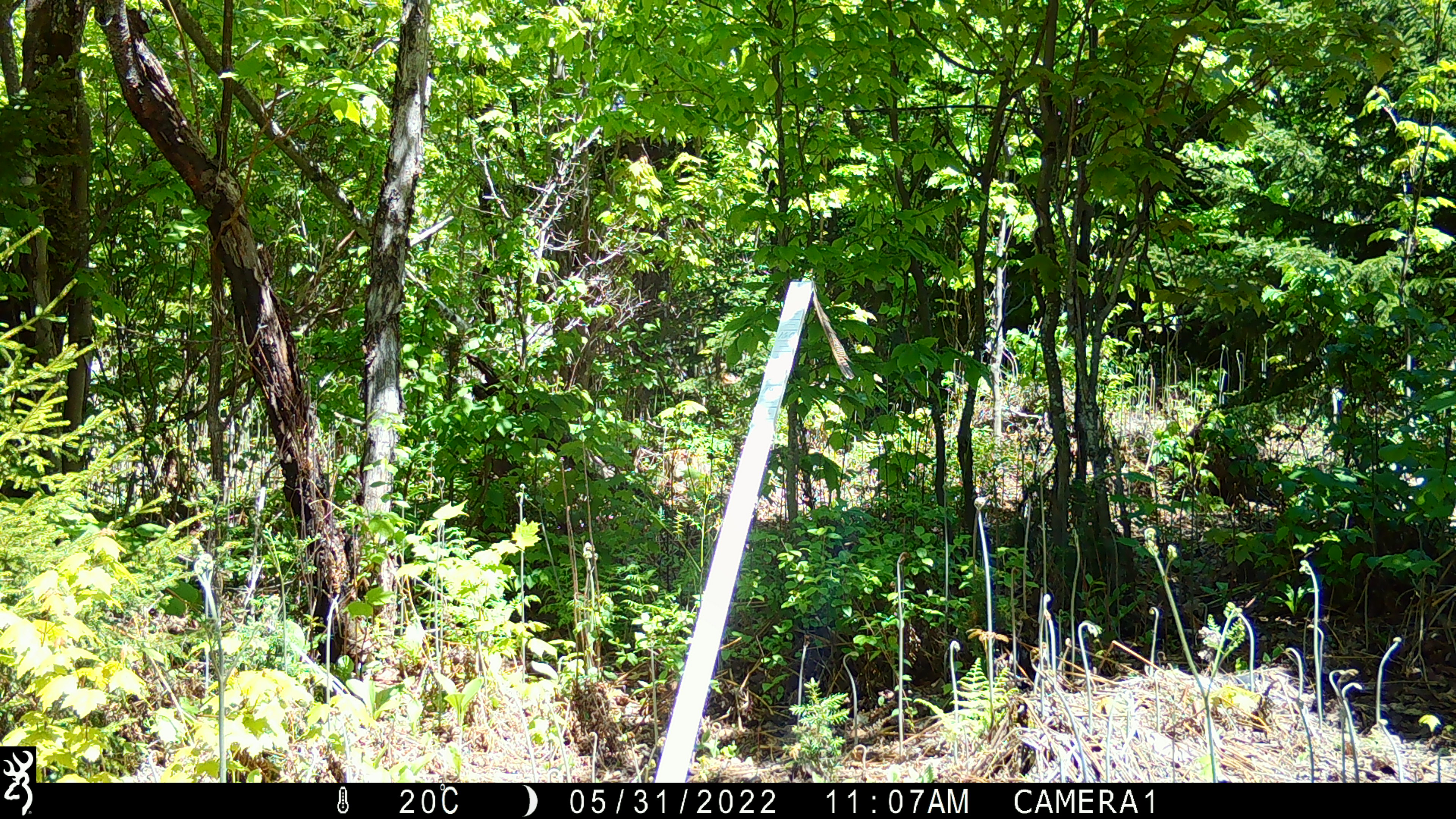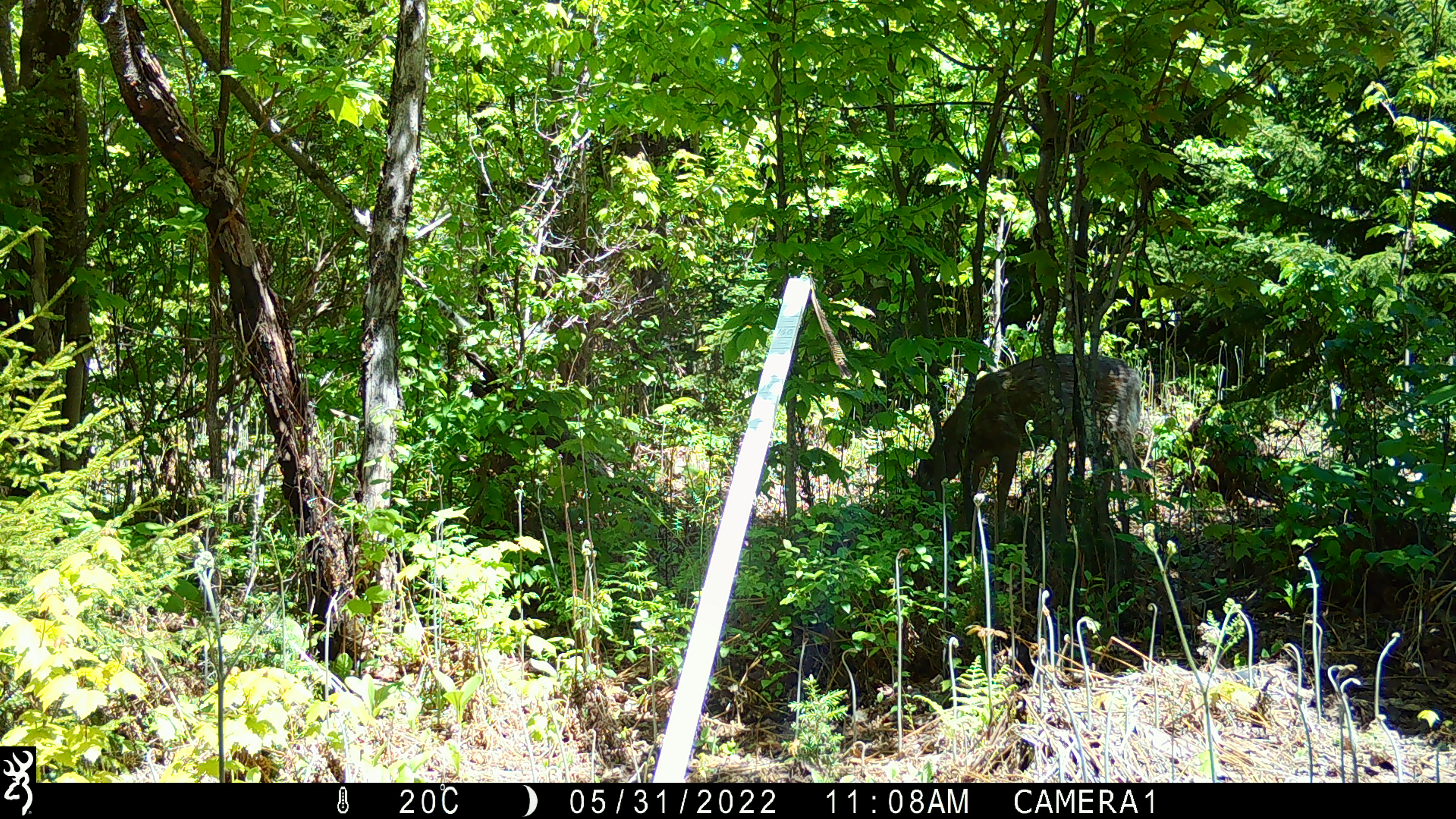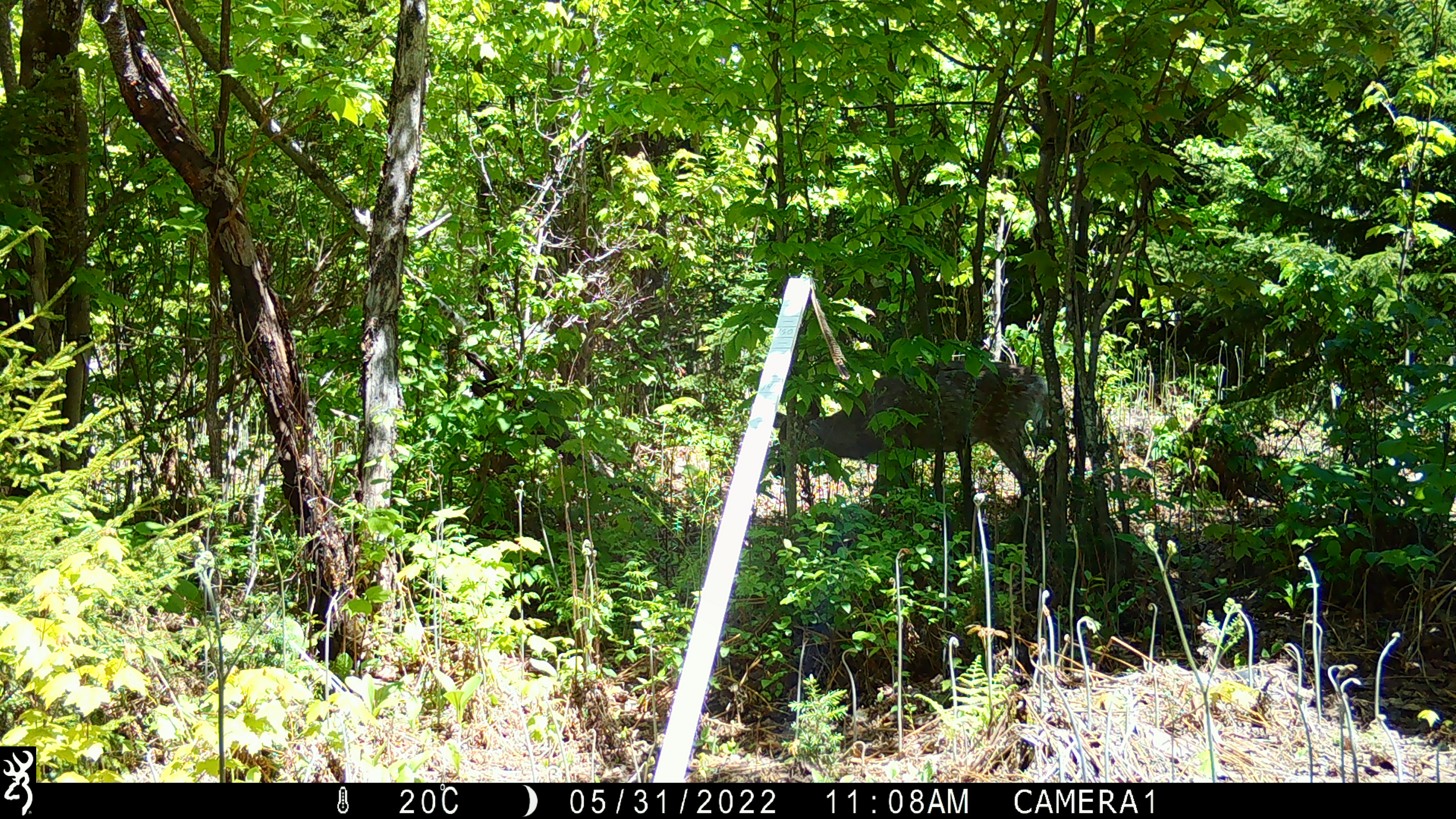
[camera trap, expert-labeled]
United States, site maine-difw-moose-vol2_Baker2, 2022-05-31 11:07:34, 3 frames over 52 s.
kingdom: Animalia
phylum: Chordata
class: Mammalia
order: Artiodactyla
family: Cervidae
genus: Odocoileus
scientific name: Odocoileus virginianus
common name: white-tailed deer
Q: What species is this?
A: White-tailed deer (Odocoileus virginianus).